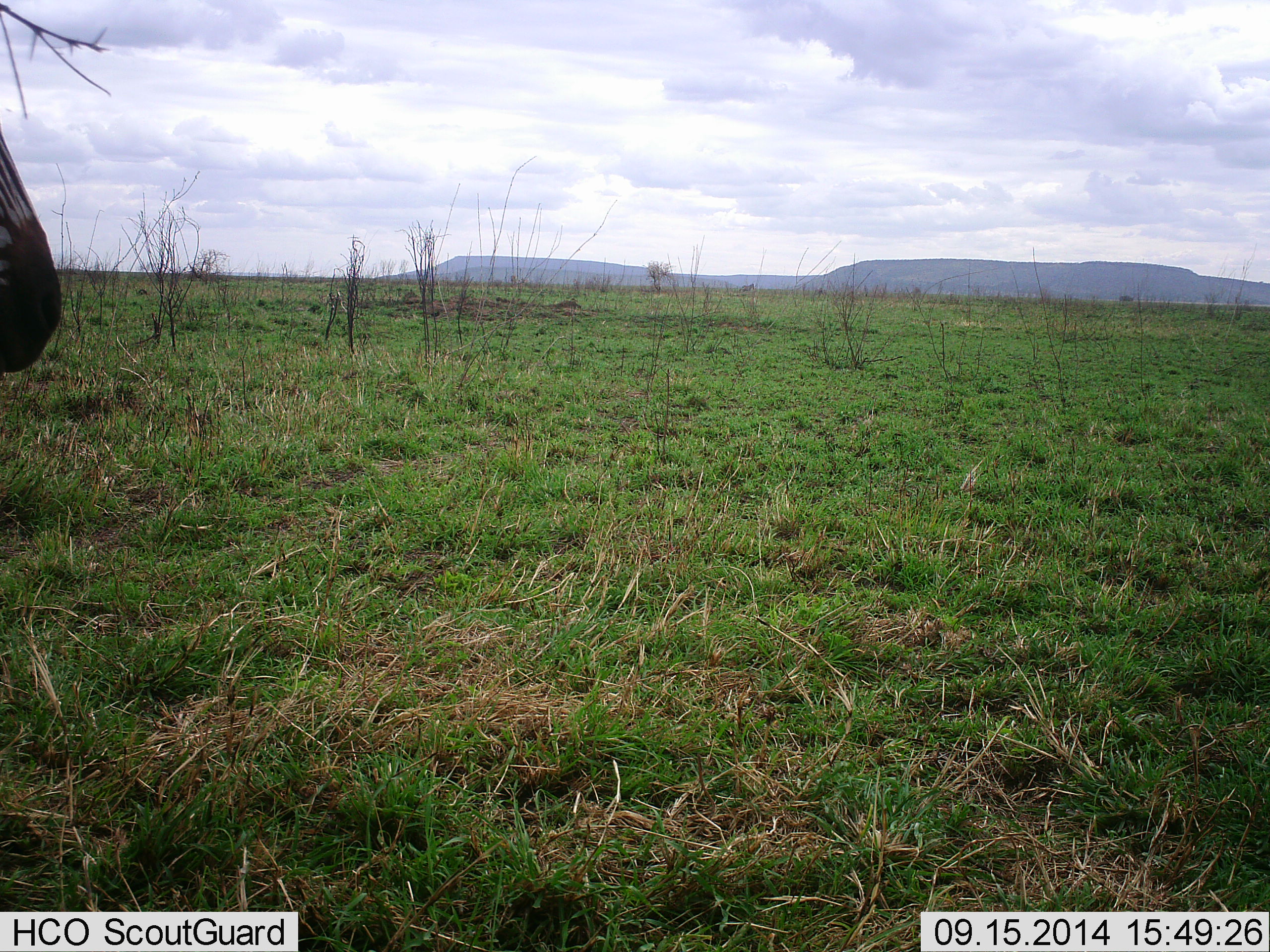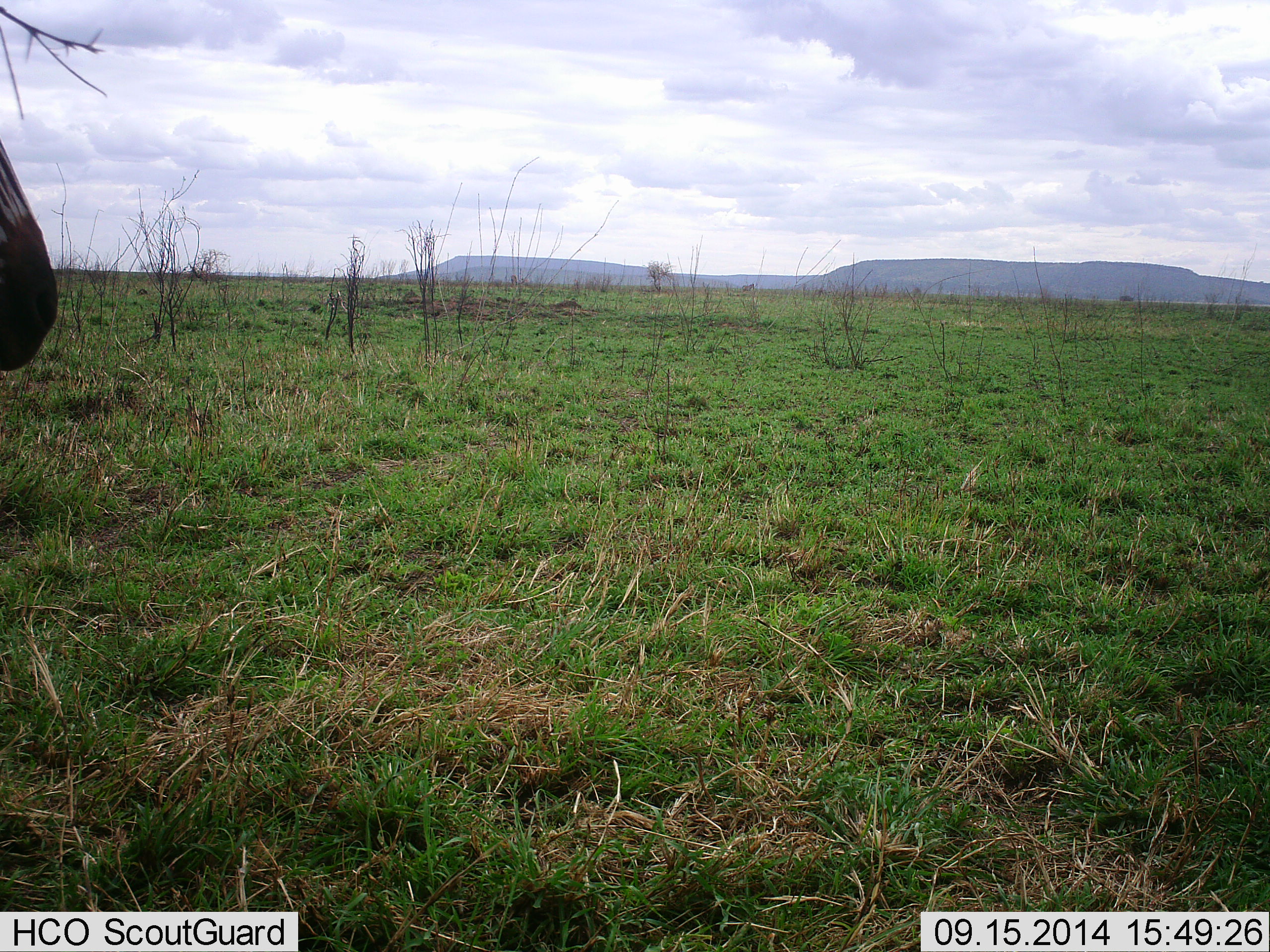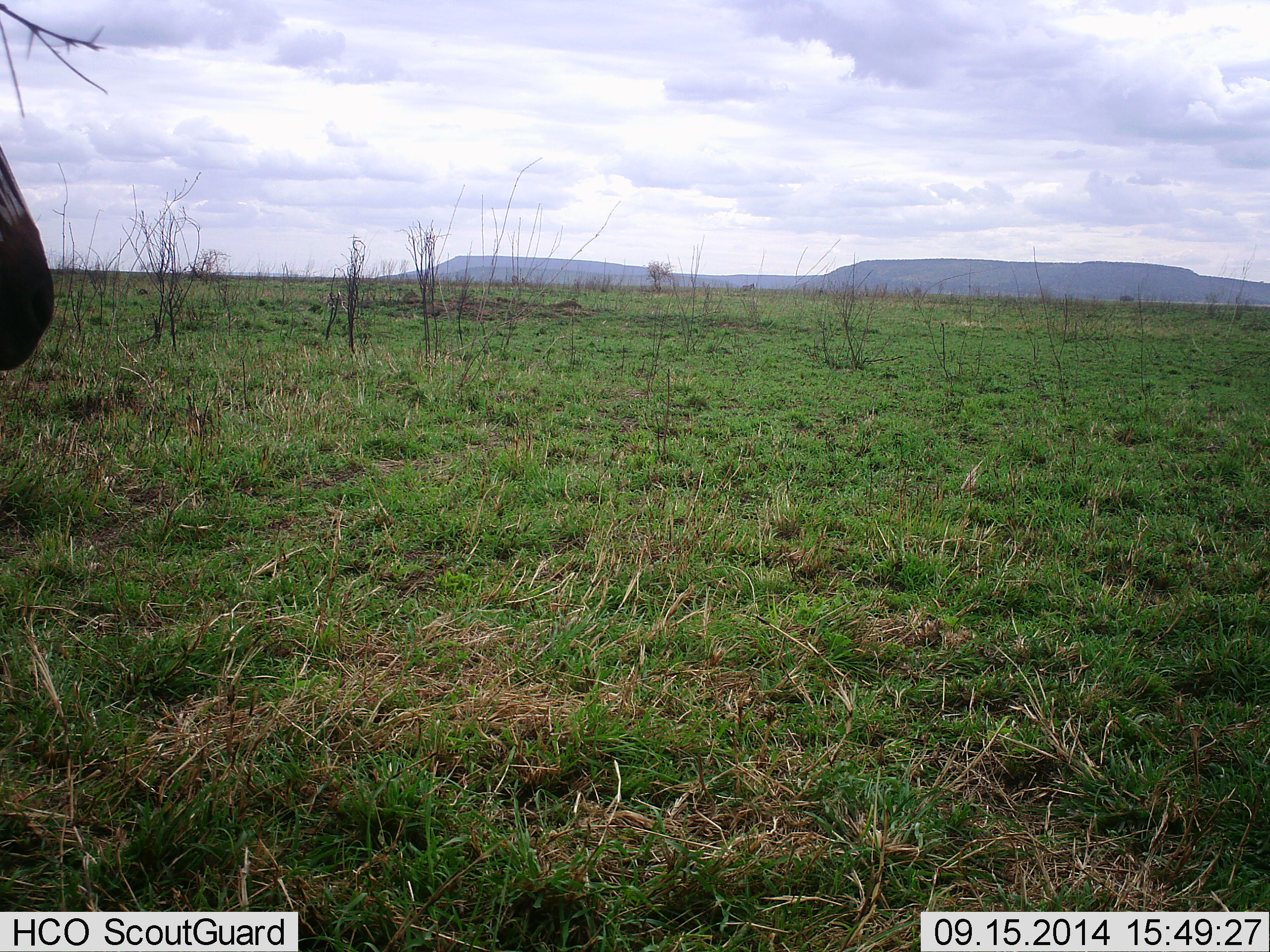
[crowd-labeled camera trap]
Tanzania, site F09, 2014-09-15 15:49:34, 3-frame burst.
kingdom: Animalia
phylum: Chordata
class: Mammalia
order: Perissodactyla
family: Equidae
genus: Equus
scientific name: Equus quagga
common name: plains zebra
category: zebra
Zebra (plains zebra) (Equus quagga), count 1. Behavior (volunteer vote fractions): standing 80%, resting 10%, moving 0%, interacting 0%. Young present (vote fraction): 0%. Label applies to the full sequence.